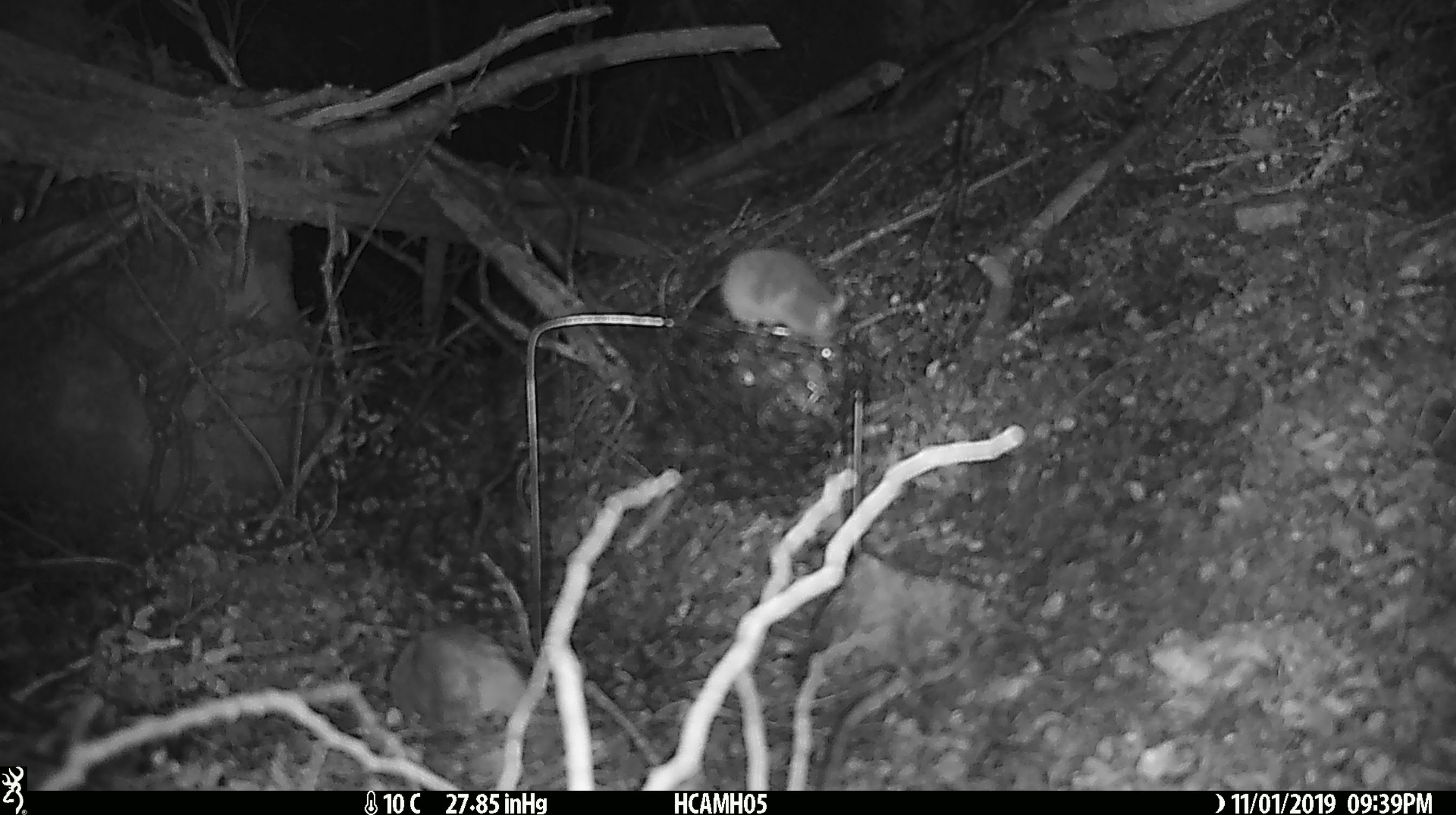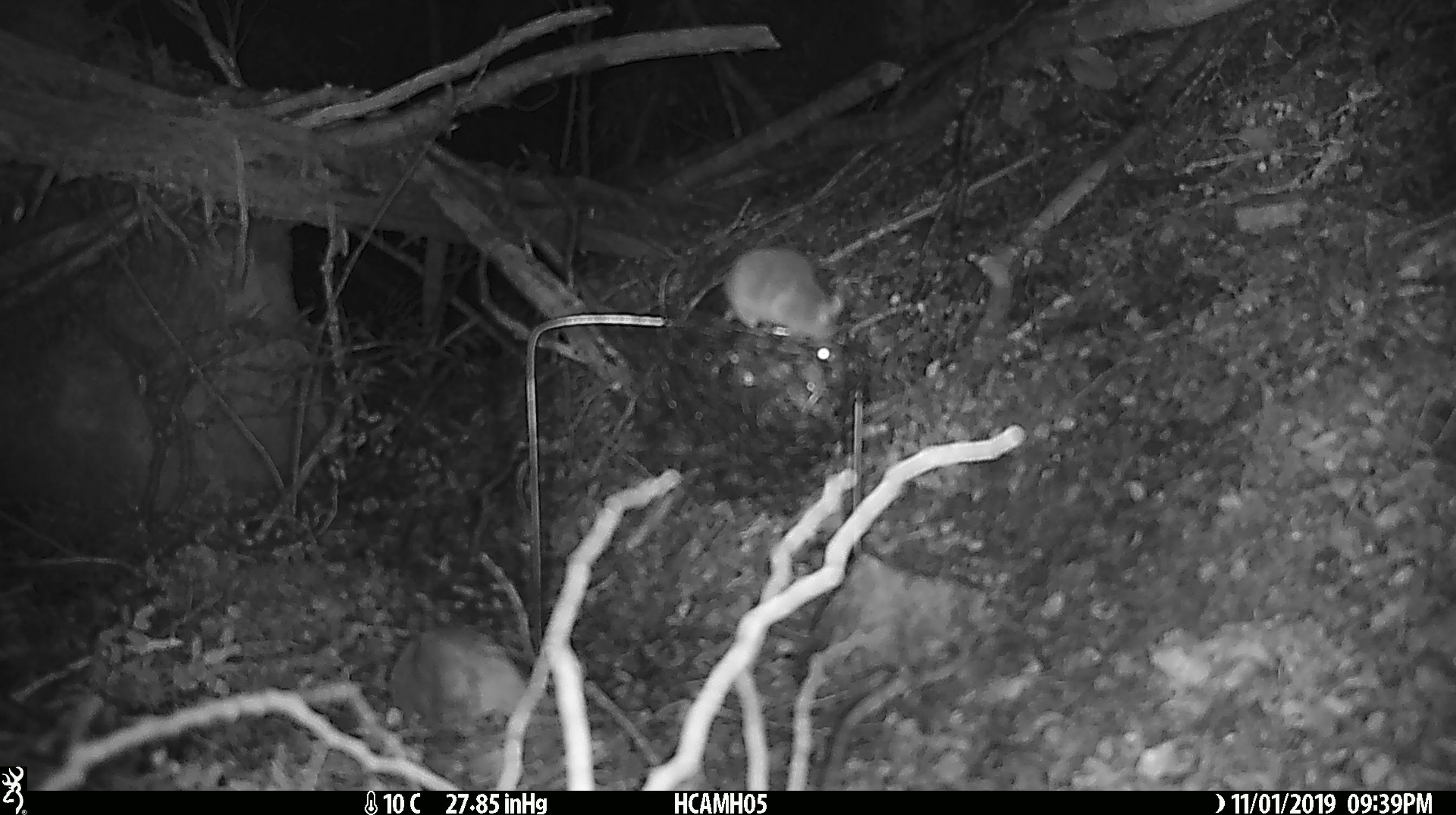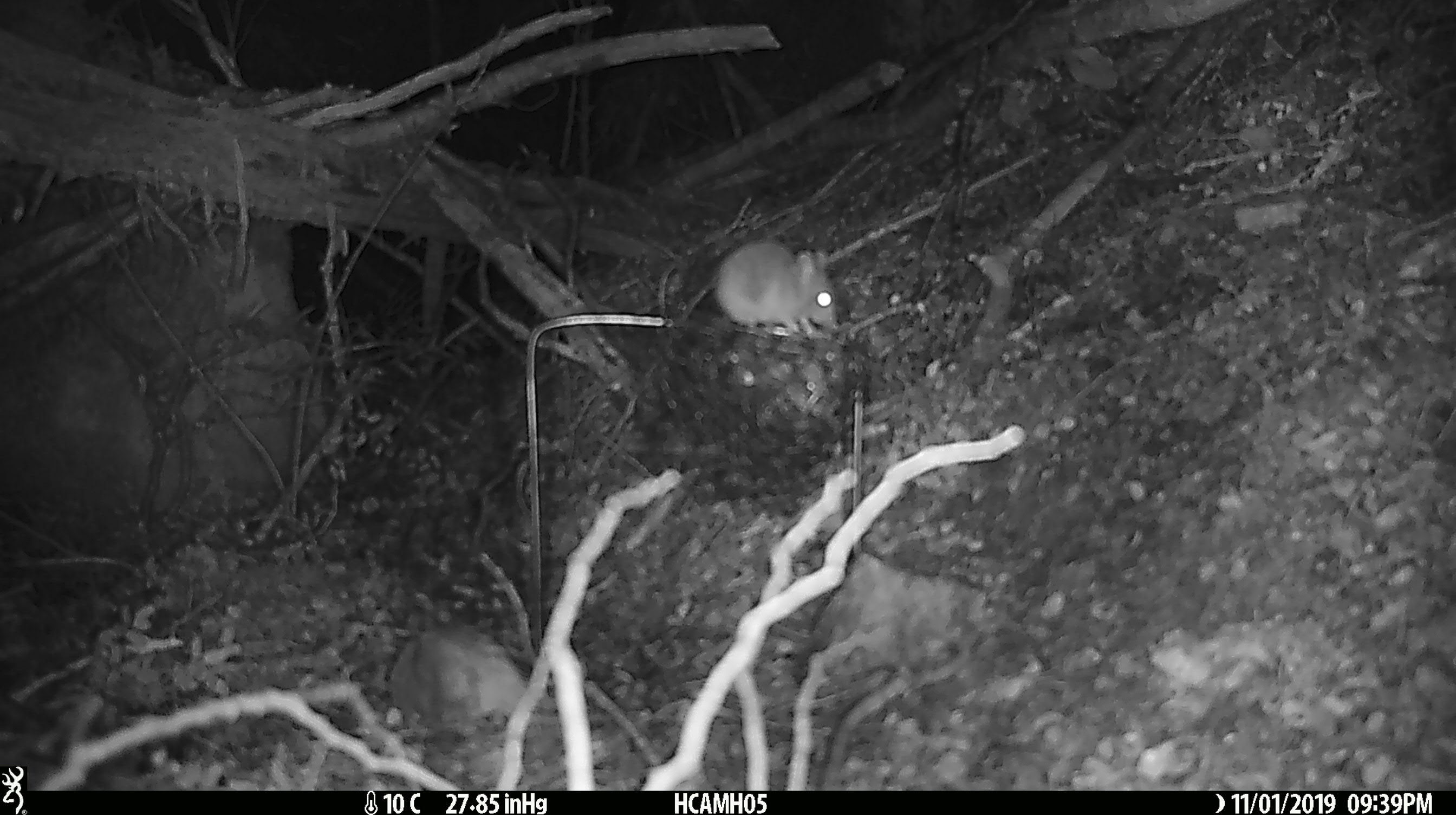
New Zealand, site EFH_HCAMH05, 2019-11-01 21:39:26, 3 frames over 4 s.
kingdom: Animalia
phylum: Chordata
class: Mammalia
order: Rodentia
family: Muridae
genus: Mus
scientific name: Mus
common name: mouse